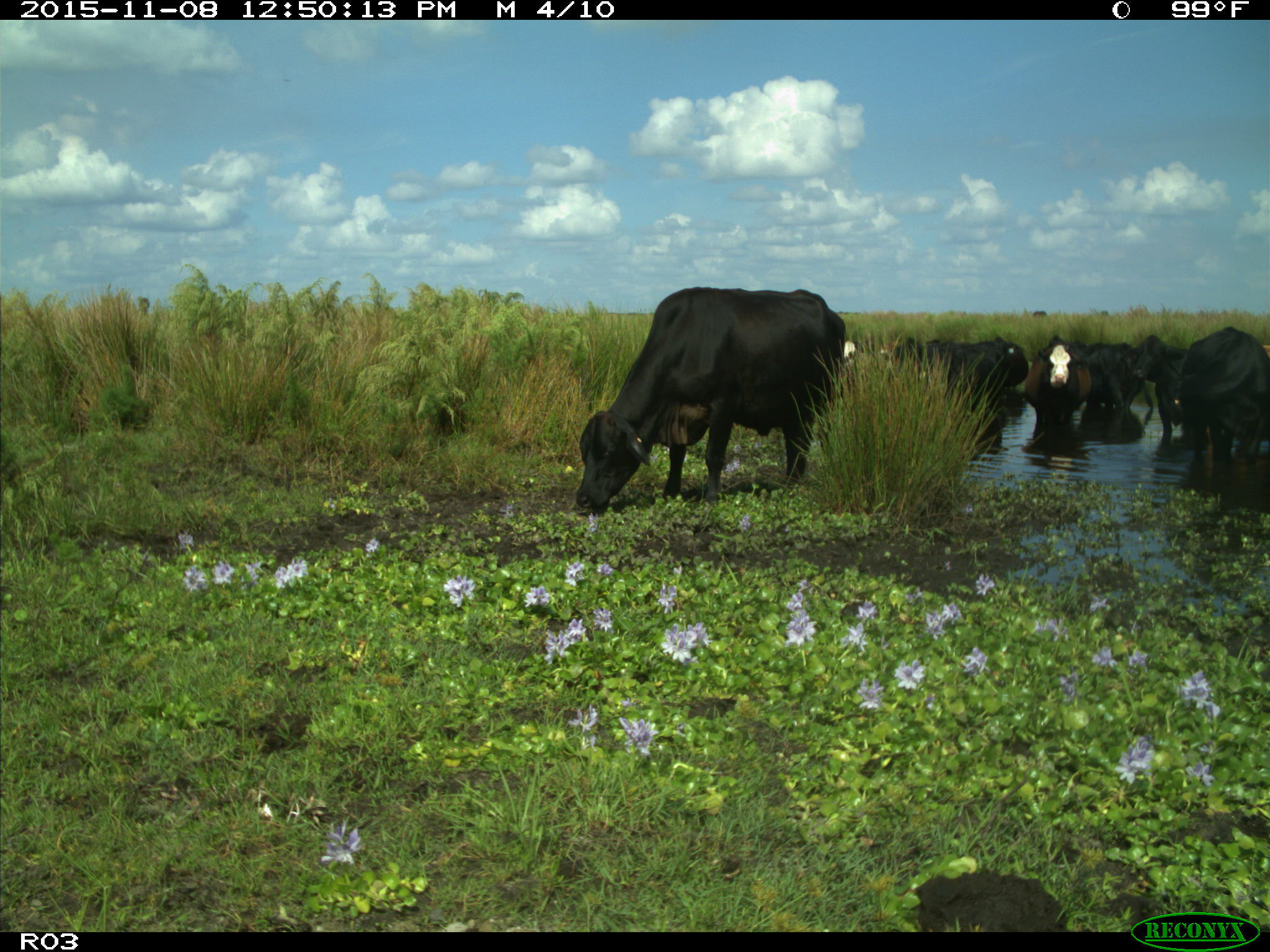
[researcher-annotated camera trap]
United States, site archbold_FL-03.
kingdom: Animalia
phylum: Chordata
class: Mammalia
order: Artiodactyla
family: Bovidae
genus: Bos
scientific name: Bos taurus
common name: domestic cow